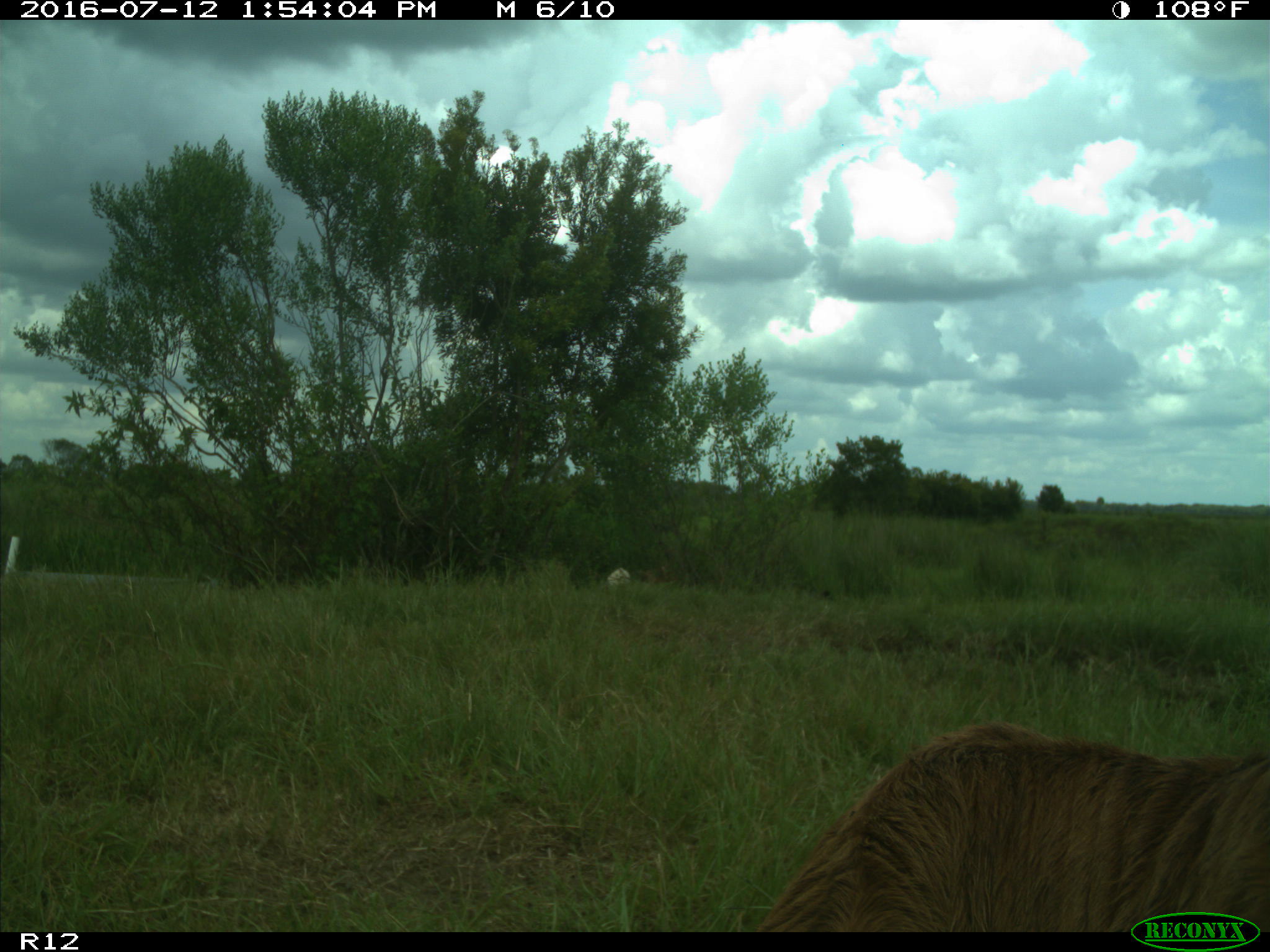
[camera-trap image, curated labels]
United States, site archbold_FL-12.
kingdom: Animalia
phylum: Chordata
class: Mammalia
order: Artiodactyla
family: Bovidae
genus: Bos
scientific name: Bos taurus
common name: domestic cow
Bos taurus (domestic cow).